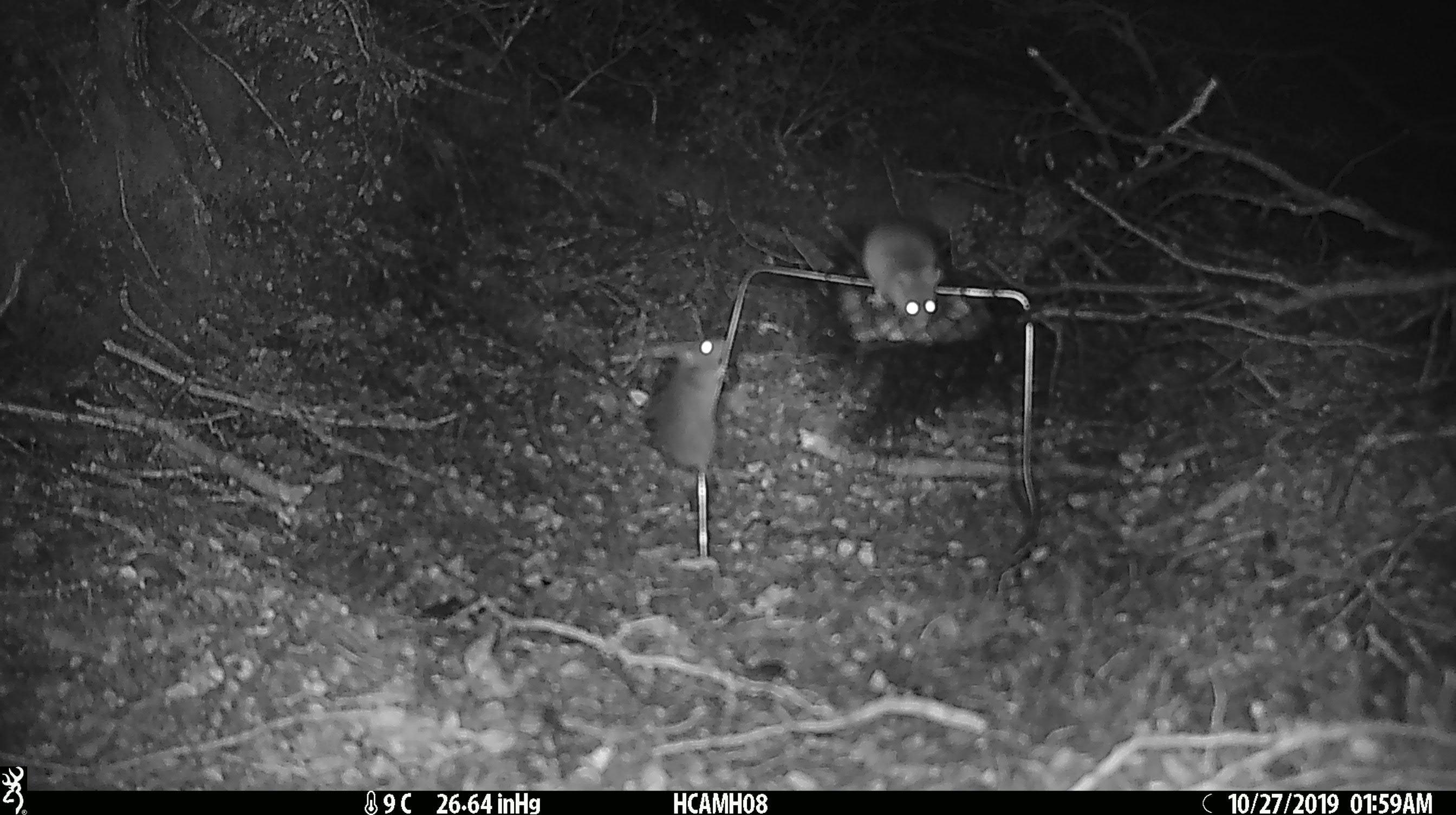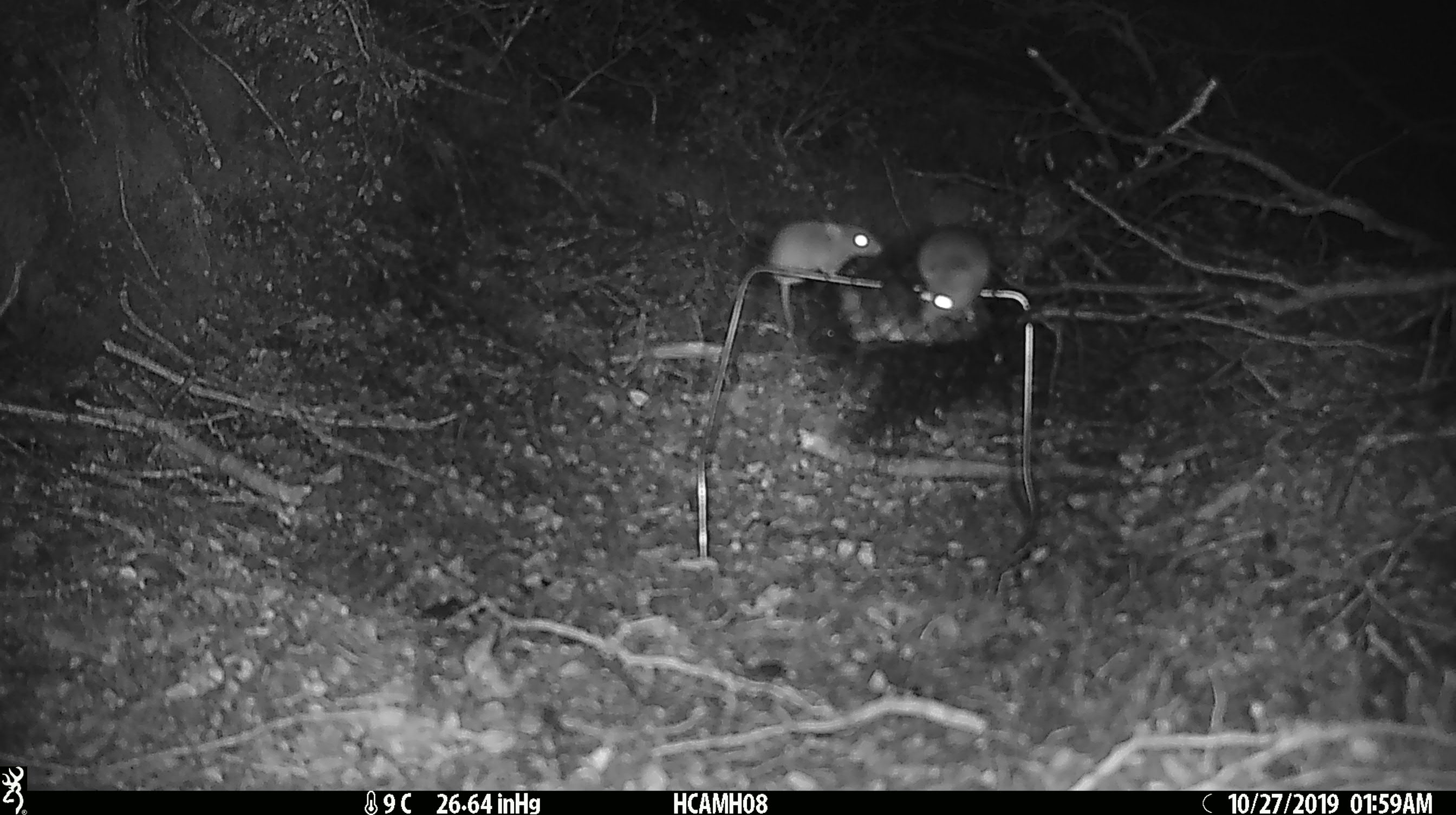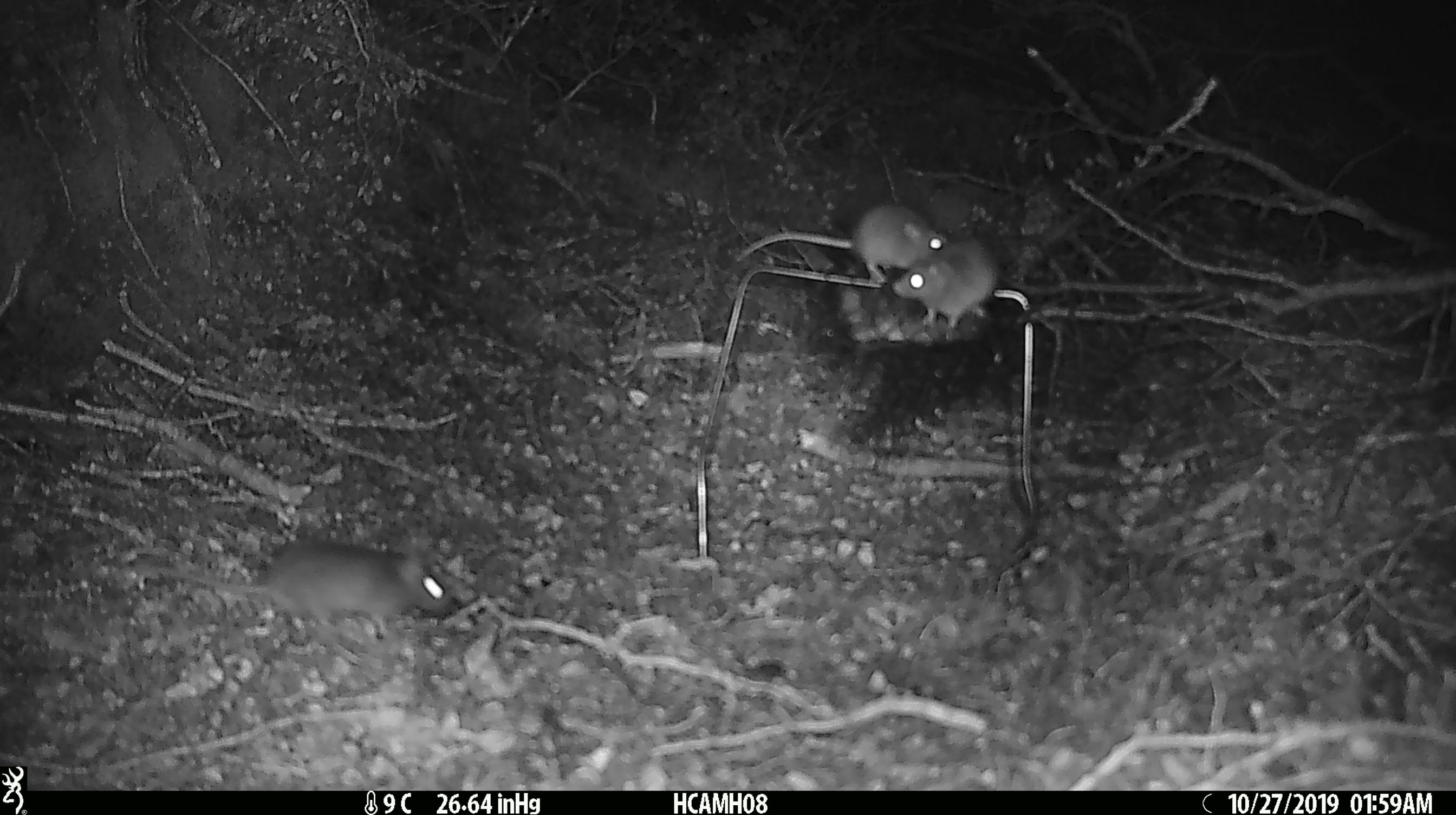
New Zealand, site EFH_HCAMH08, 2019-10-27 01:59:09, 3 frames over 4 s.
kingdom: Animalia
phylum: Chordata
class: Mammalia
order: Rodentia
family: Muridae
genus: Mus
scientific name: Mus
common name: mouse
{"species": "mouse (Mus)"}